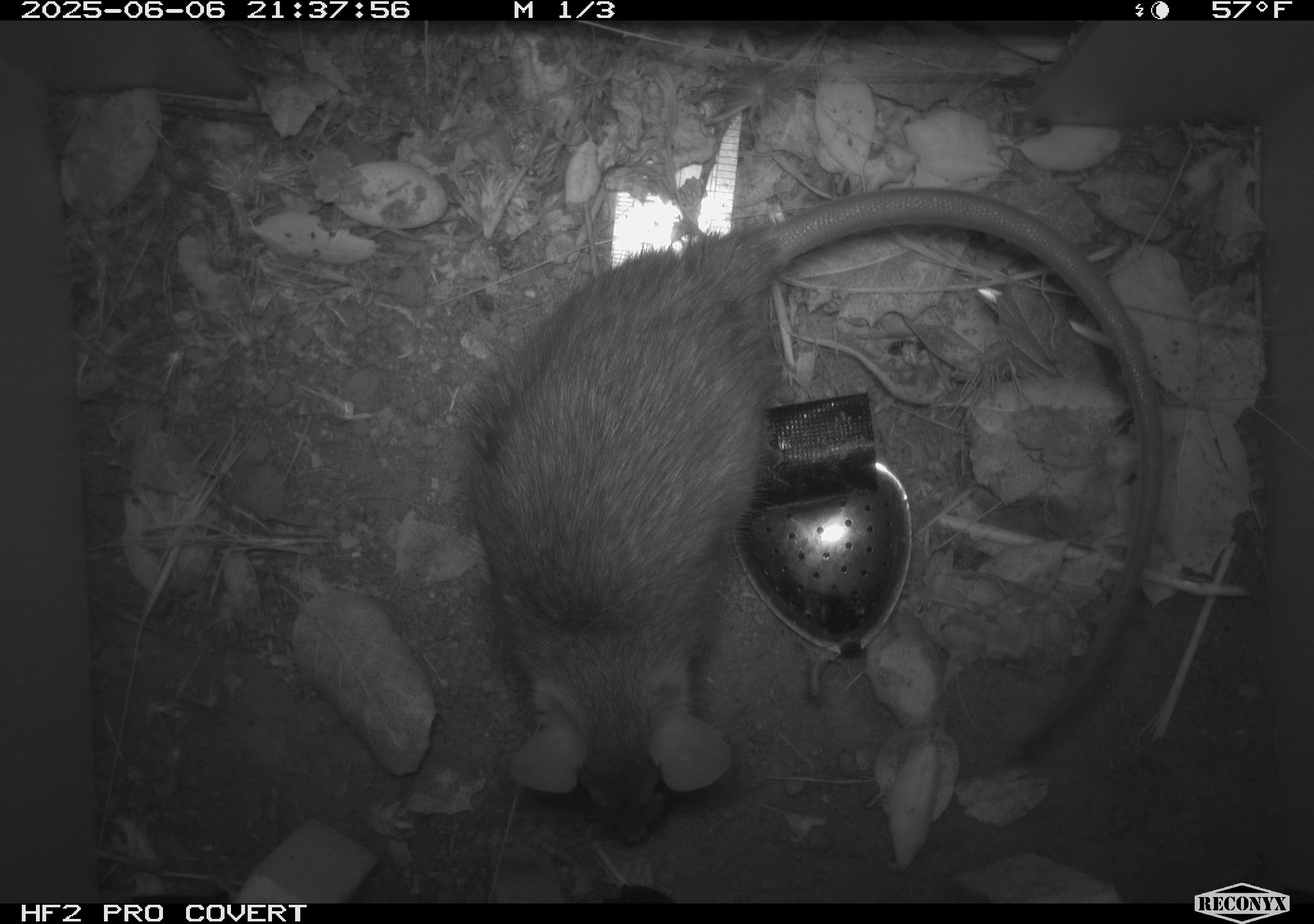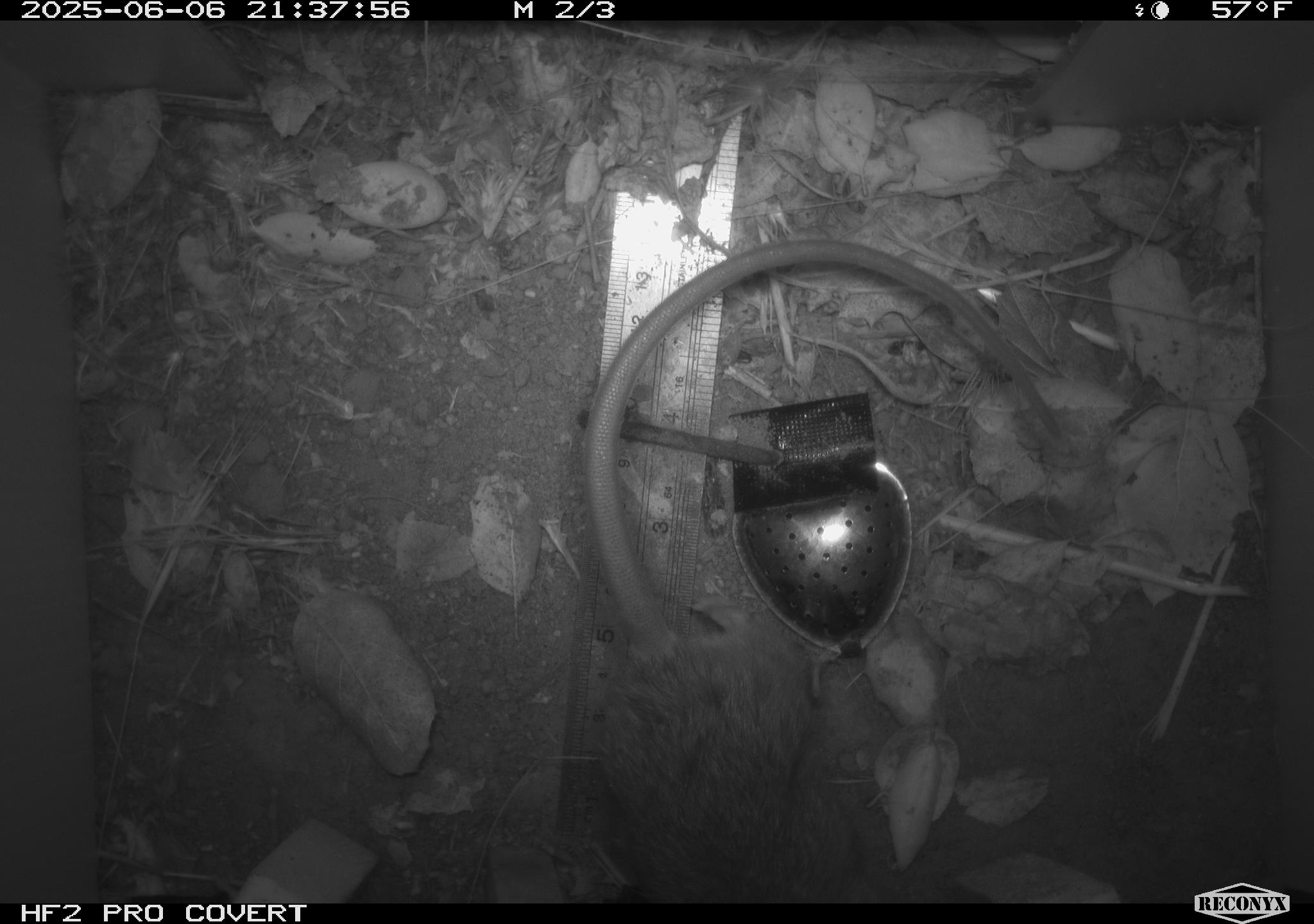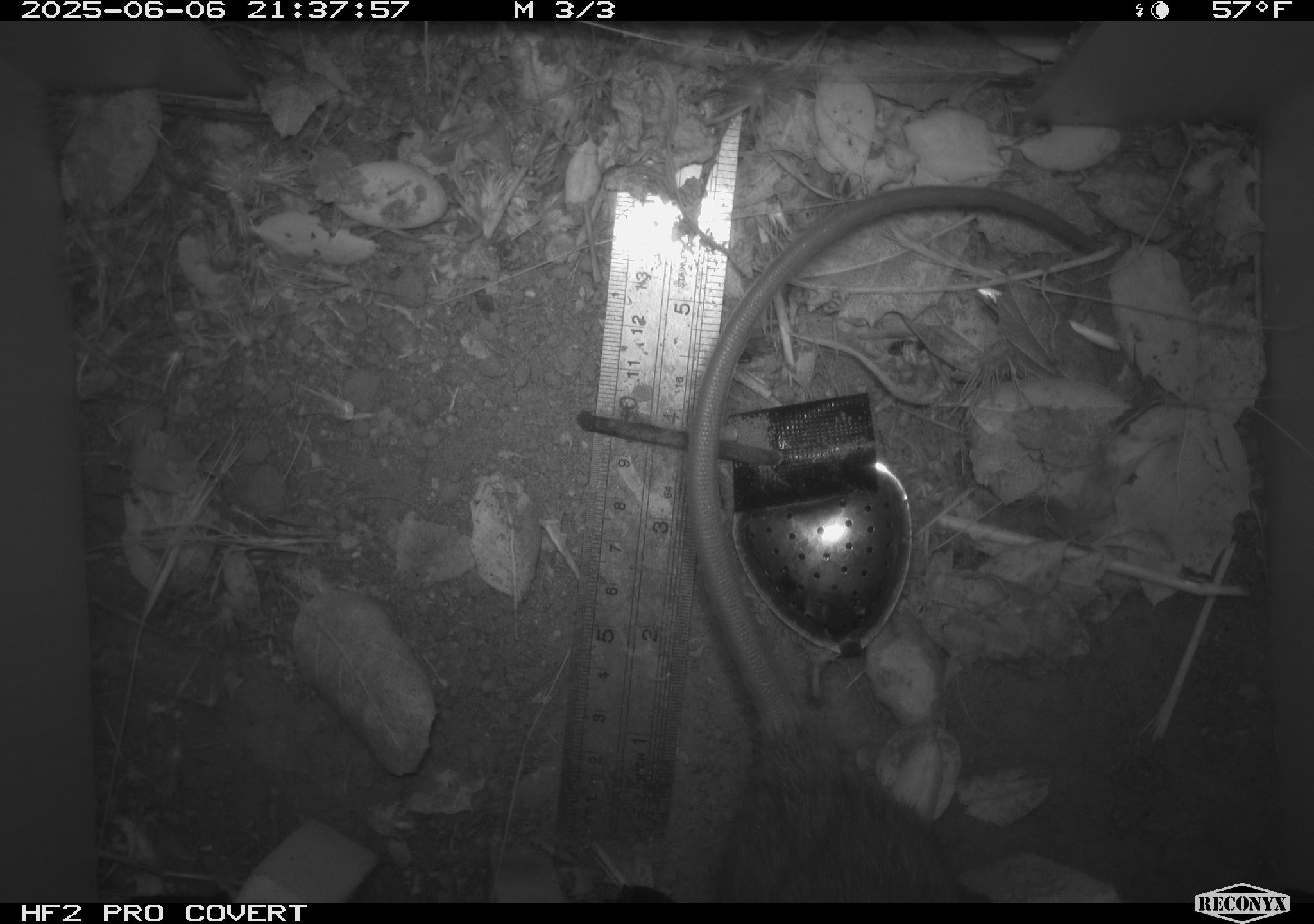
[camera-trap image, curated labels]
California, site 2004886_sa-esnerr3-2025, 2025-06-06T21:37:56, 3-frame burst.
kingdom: Animalia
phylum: Chordata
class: Mammalia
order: Rodentia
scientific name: Rodentia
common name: rodent